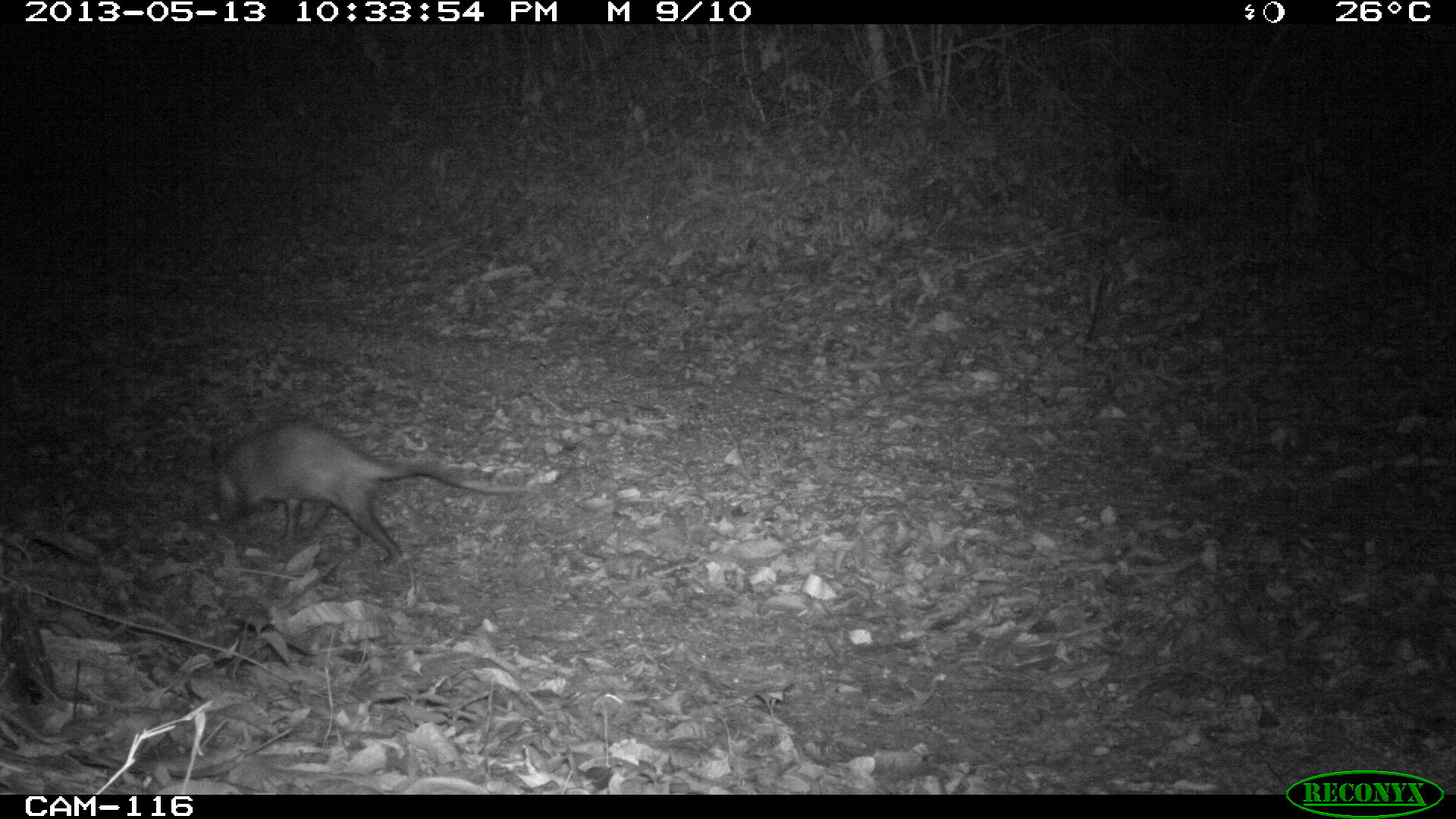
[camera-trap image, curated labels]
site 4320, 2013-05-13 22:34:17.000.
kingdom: Animalia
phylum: Chordata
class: Mammalia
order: Didelphimorphia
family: Didelphidae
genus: Didelphis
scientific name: Didelphis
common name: american opossums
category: didelphis sp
Didelphis sp (american opossums) (Didelphis), count 1.